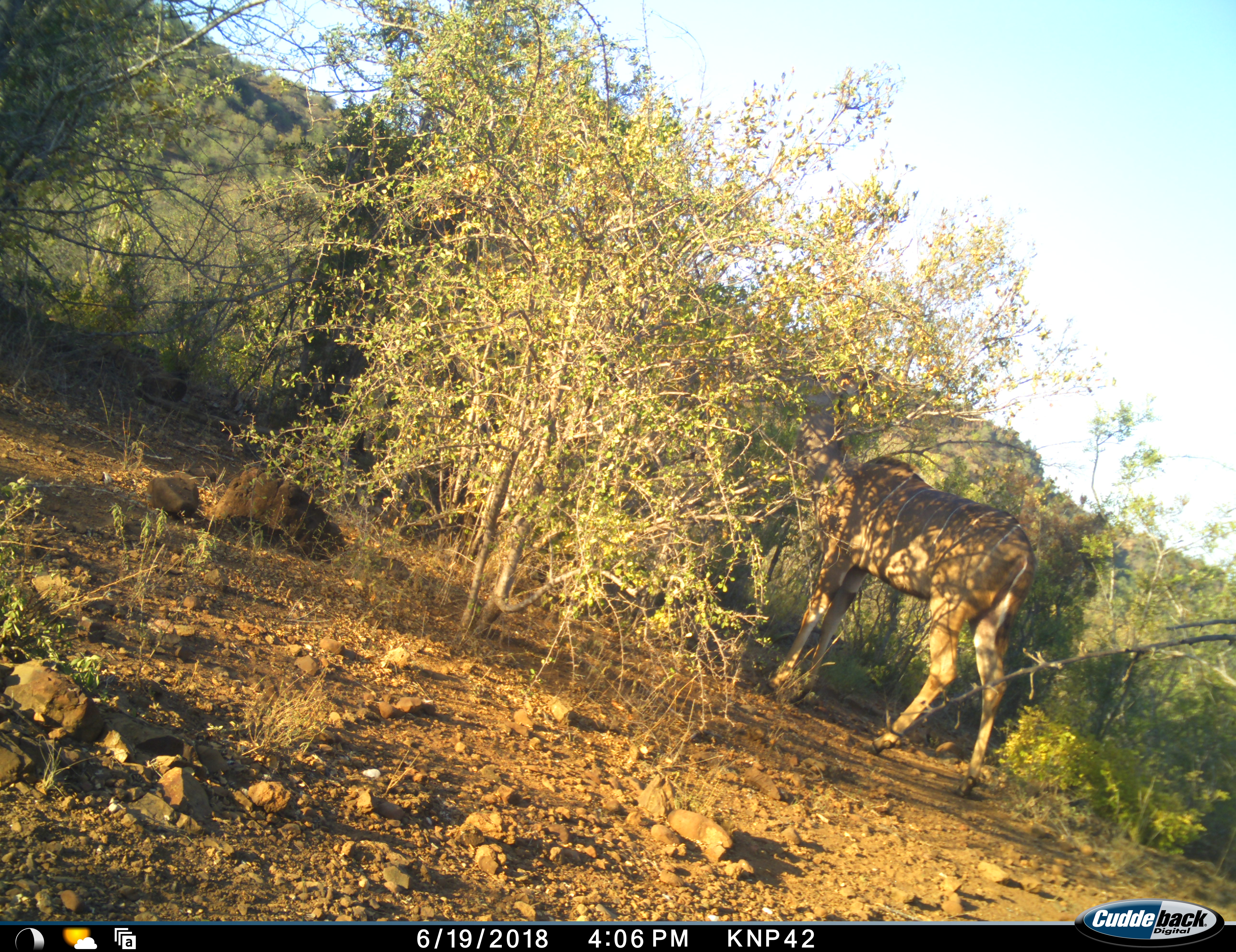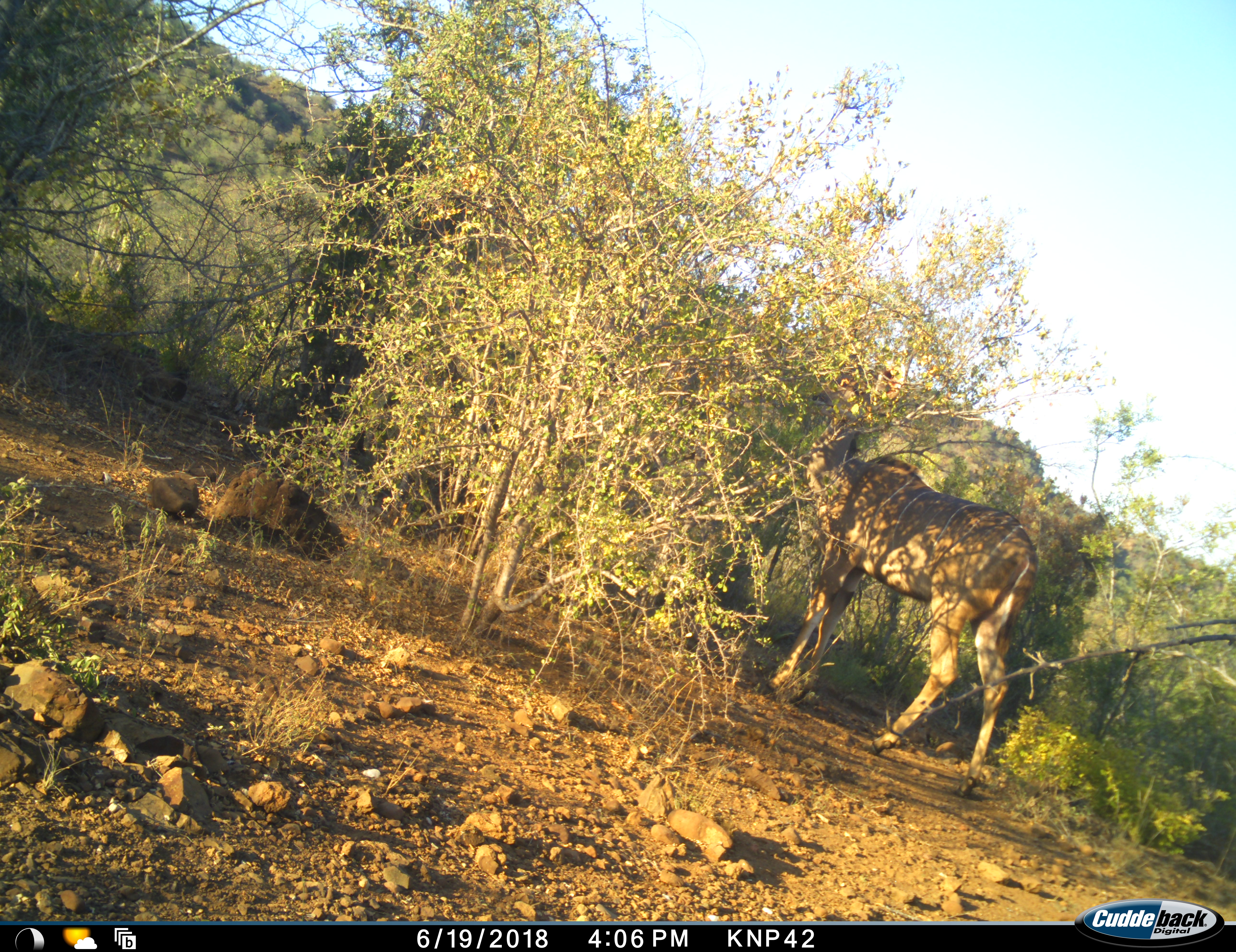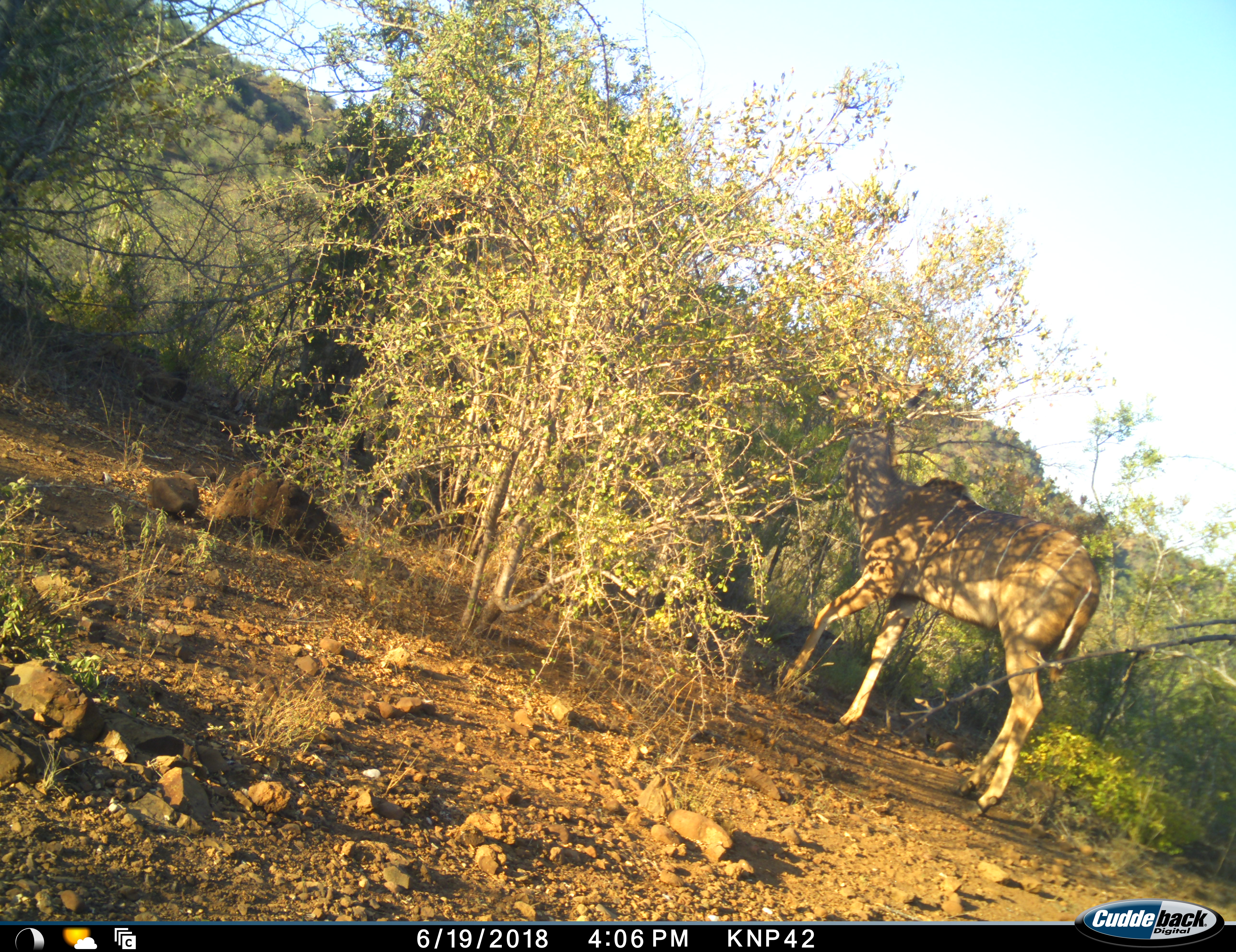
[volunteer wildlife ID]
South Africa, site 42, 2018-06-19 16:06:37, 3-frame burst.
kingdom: Animalia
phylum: Chordata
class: Mammalia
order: Artiodactyla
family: Bovidae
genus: Tragelaphus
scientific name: Tragelaphus strepsiceros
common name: greater kudu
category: kudu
Kudu (greater kudu) (Tragelaphus strepsiceros), count 1. Behavior (volunteer vote fractions): standing 75%, resting 0%, moving 12%, interacting 0%. Young present (vote fraction): 0%. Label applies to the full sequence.